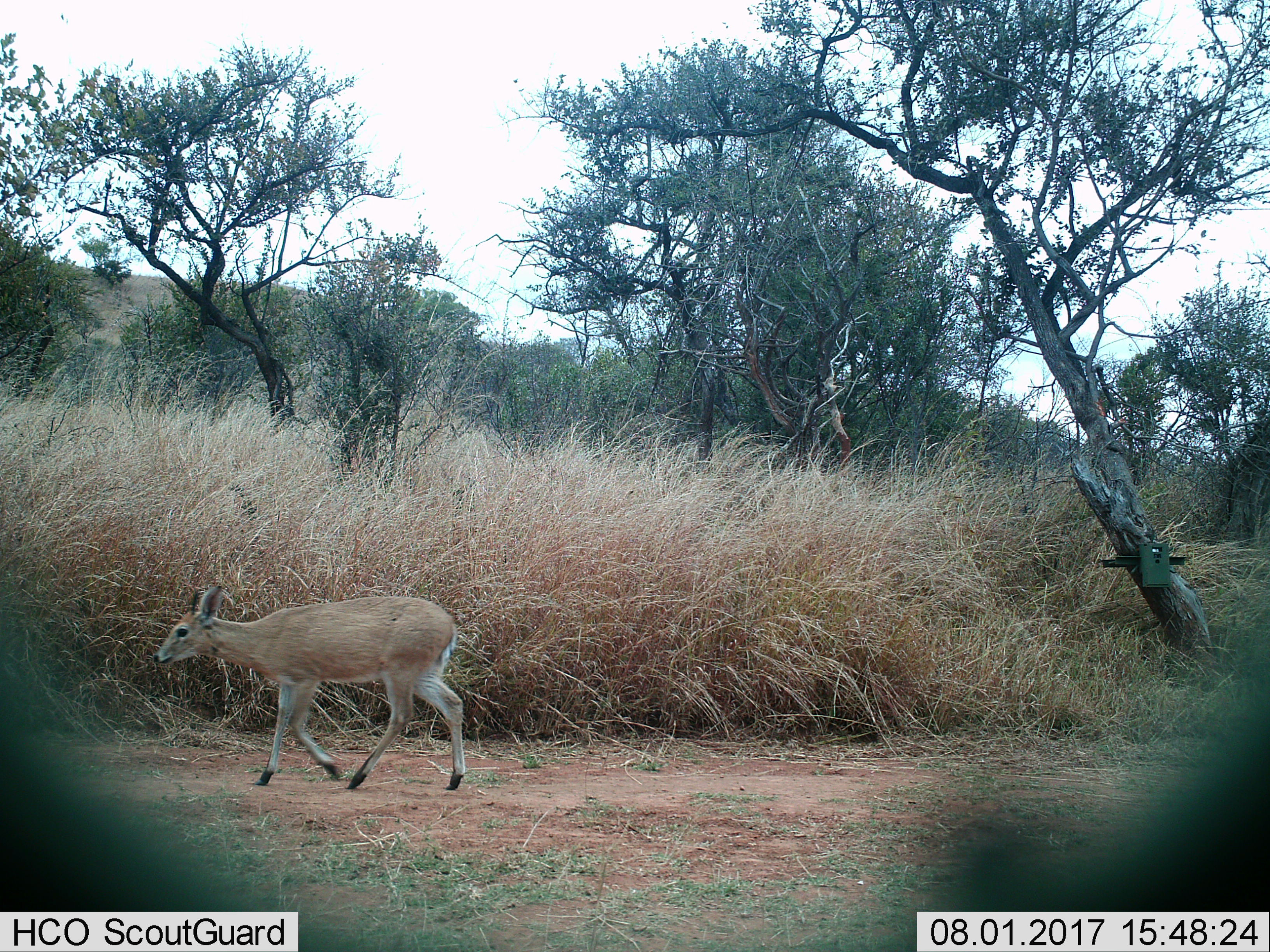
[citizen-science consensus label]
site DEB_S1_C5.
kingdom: Animalia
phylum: Chordata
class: Mammalia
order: Artiodactyla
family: Bovidae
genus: Sylvicapra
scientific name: Sylvicapra grimmia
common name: common duiker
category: duikercommongrey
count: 1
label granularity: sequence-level